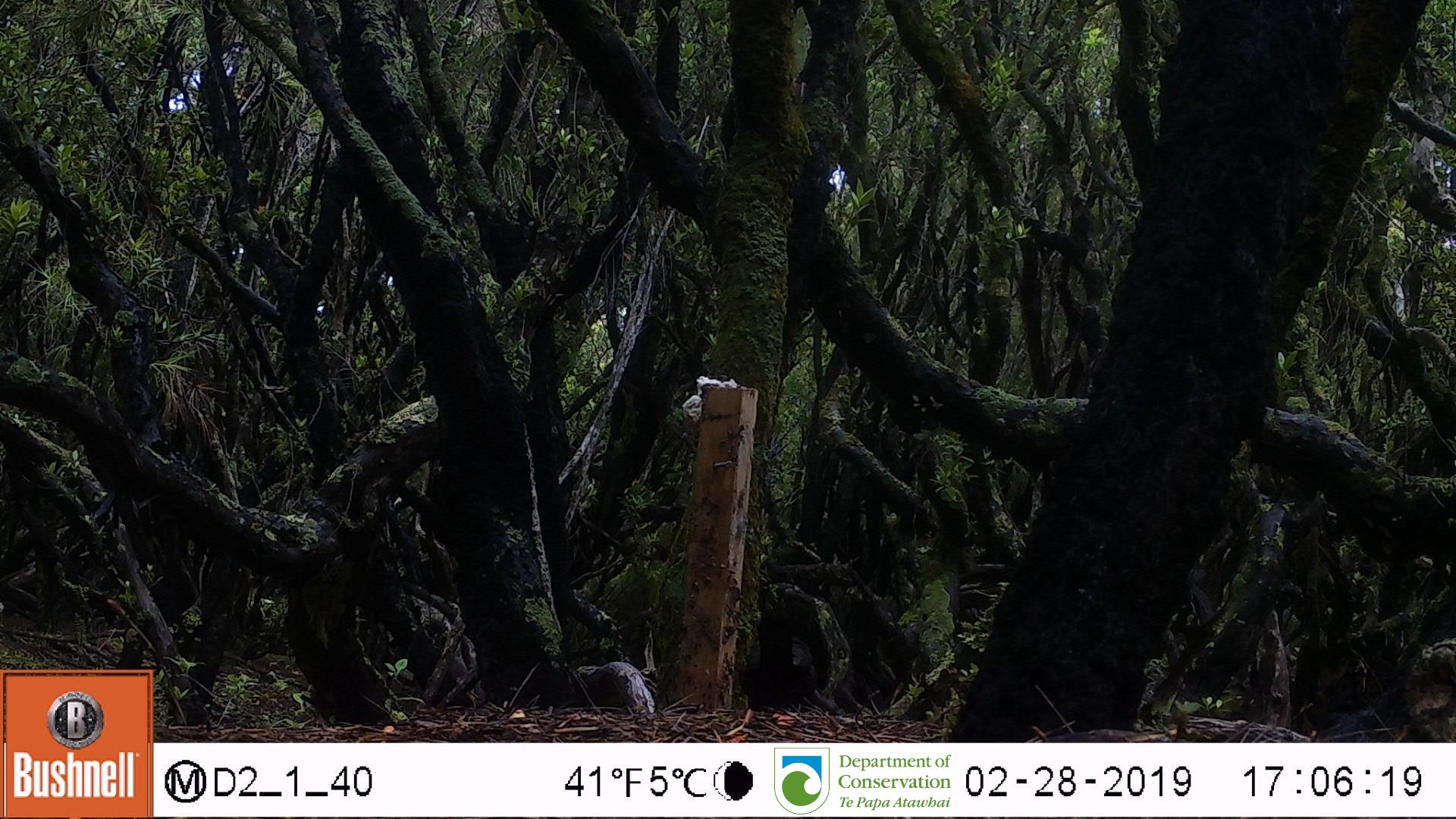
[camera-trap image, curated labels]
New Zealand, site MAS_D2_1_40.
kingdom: Animalia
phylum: Chordata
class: Aves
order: Passeriformes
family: Turdidae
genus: Turdus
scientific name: Turdus merula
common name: eurasian blackbird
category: blackbird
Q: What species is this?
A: Blackbird (eurasian blackbird) (Turdus merula).